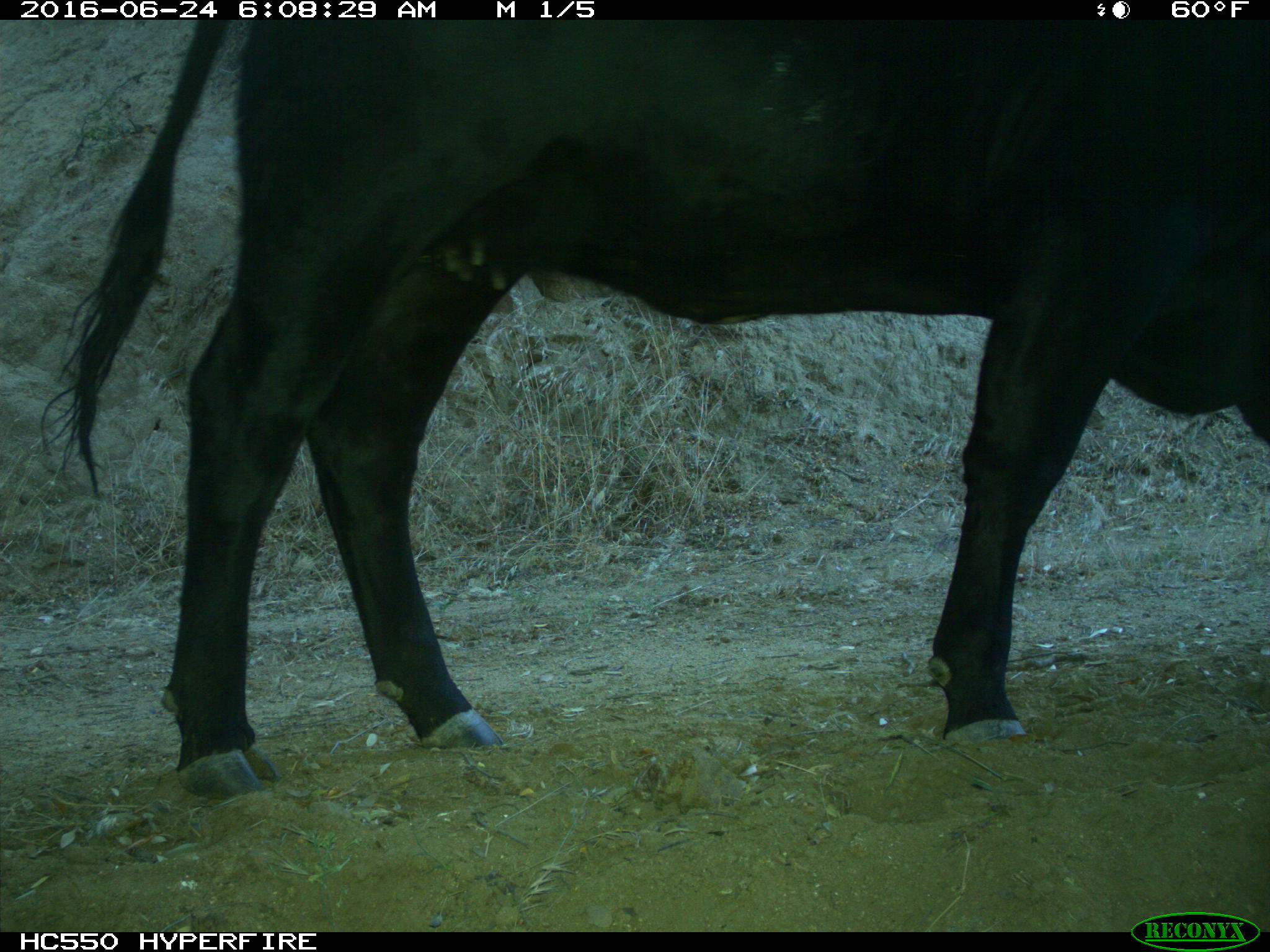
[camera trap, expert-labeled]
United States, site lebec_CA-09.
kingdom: Animalia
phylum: Chordata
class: Mammalia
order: Artiodactyla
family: Bovidae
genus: Bos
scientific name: Bos taurus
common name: domestic cow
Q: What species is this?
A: Bos taurus (domestic cow).